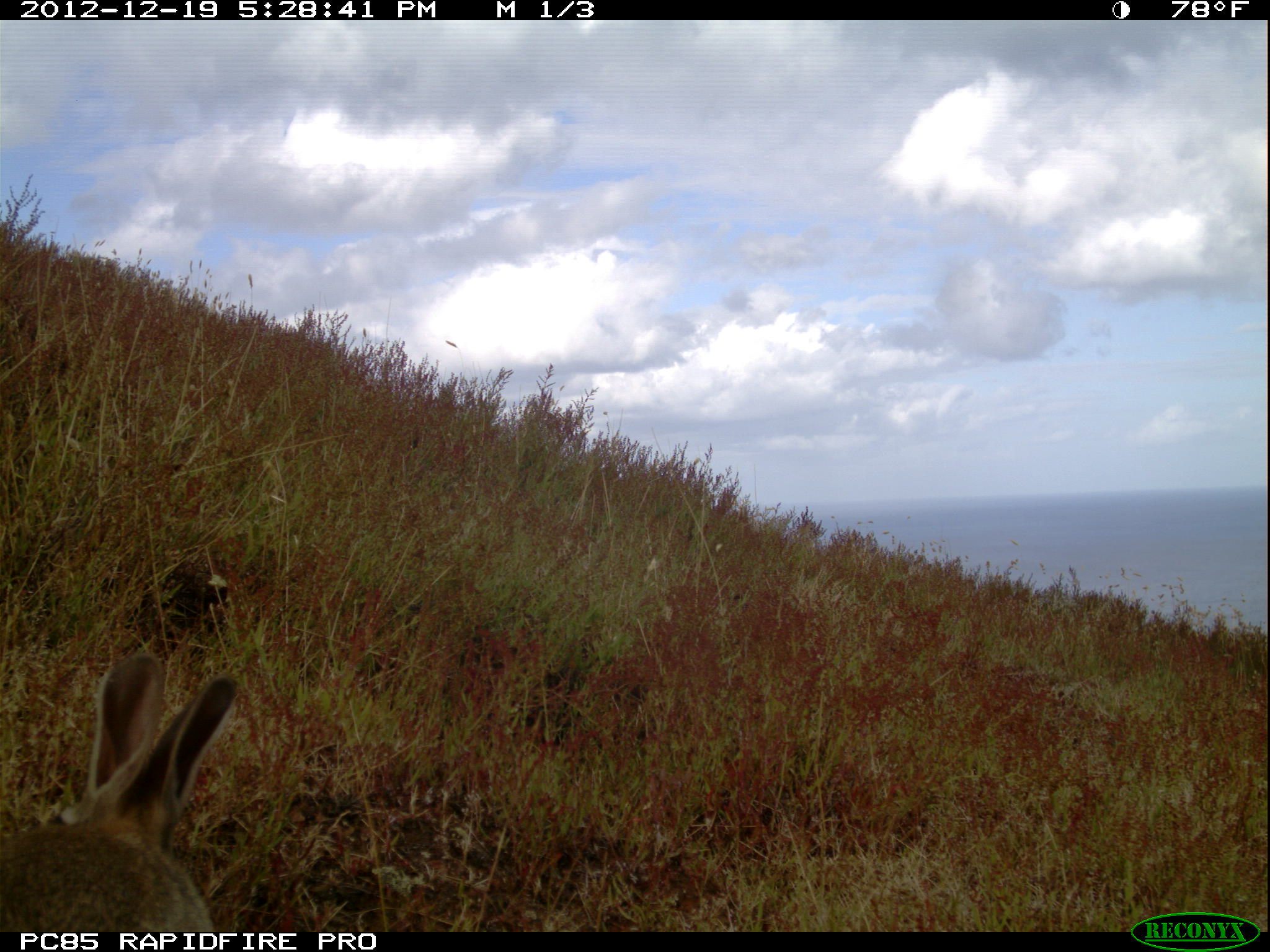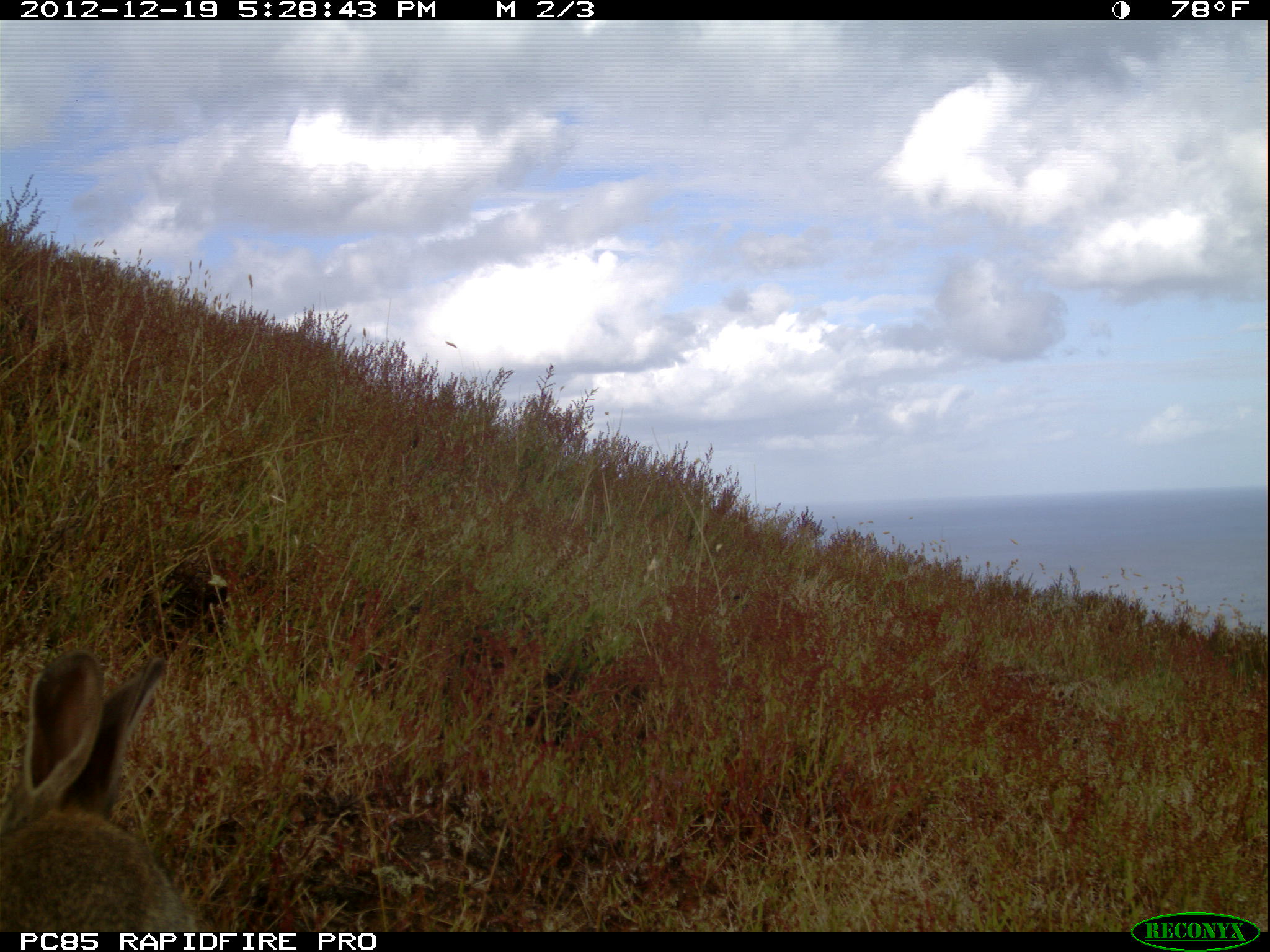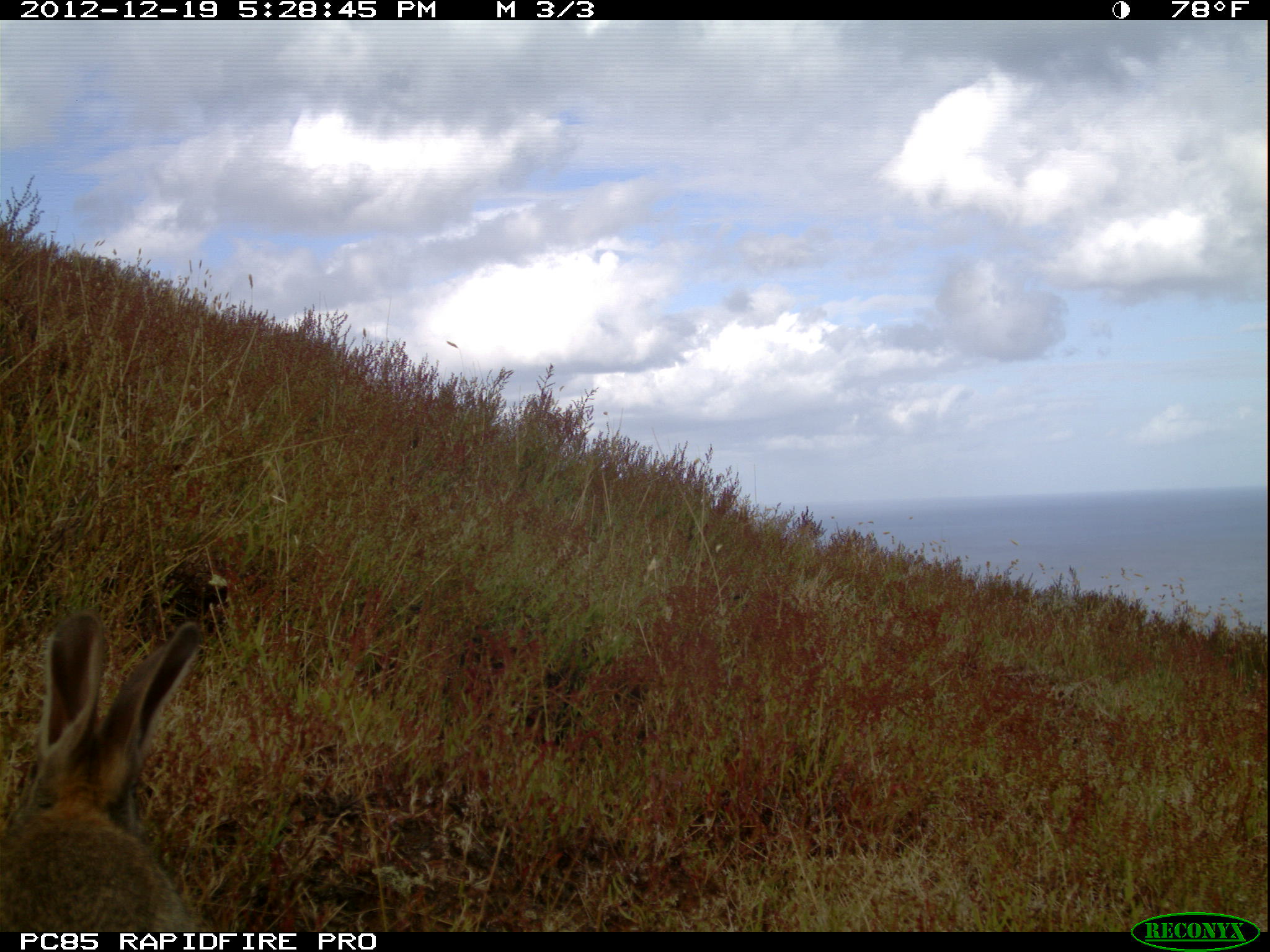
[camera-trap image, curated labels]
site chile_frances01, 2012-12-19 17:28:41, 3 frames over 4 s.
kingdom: Animalia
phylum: Chordata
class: Mammalia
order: Lagomorpha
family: Leporidae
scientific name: Leporidae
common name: rabbits and hares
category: rabbit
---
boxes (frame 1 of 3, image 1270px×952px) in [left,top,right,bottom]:
rabbit: [0,657,236,930]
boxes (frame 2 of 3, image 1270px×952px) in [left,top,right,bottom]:
rabbit: [0,646,201,932]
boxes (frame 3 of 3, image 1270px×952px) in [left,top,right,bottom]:
rabbit: [0,610,207,933]